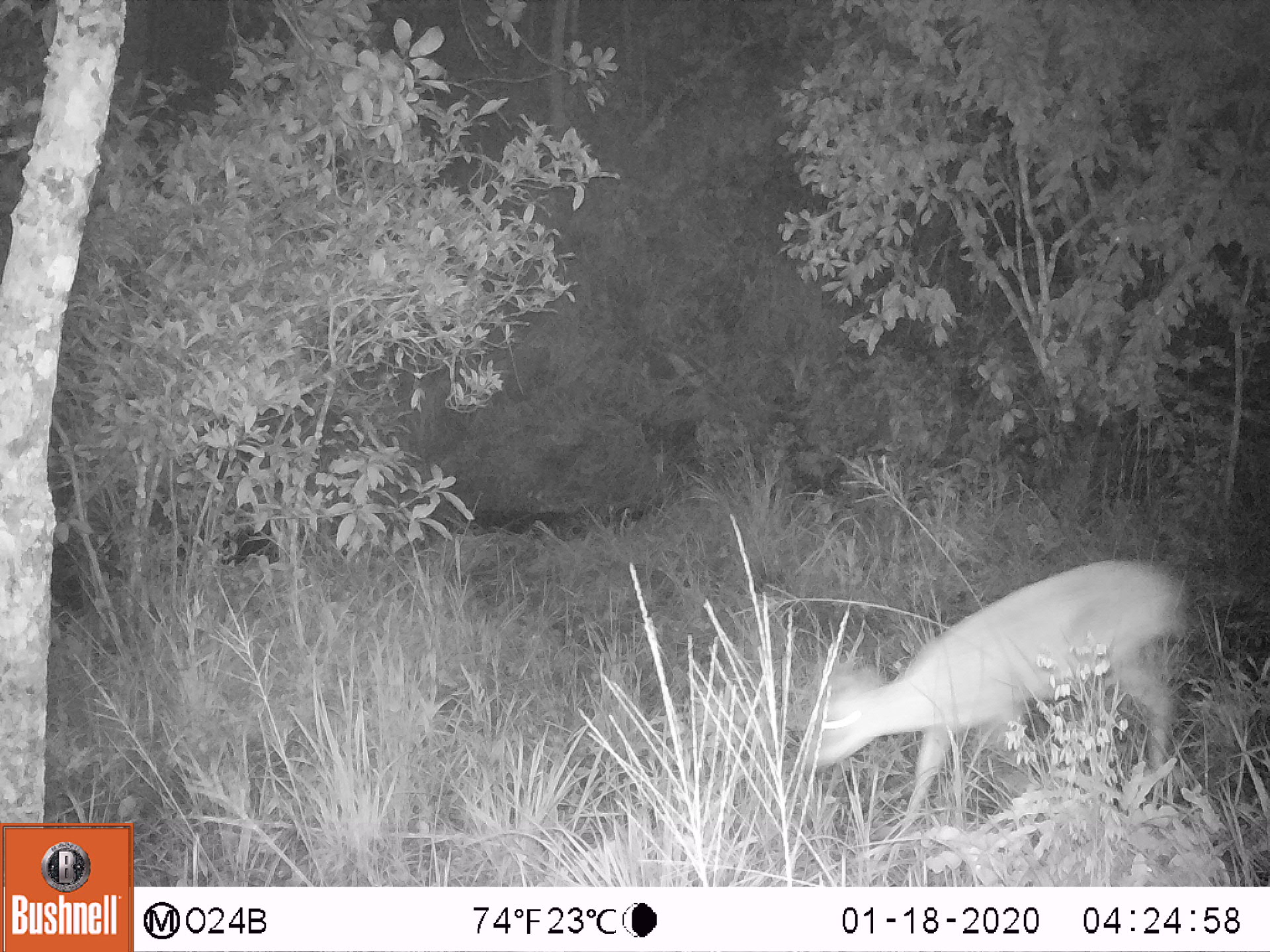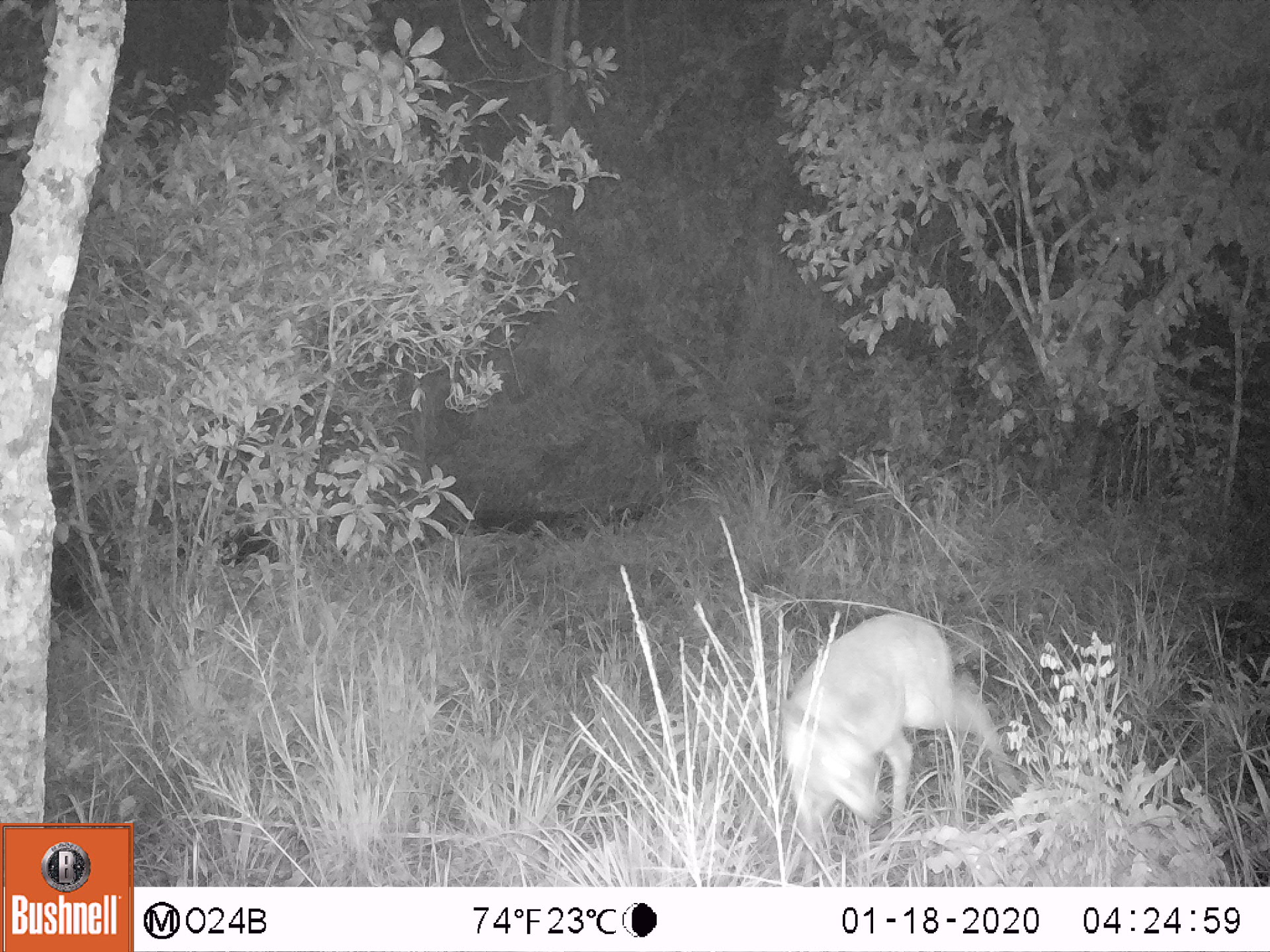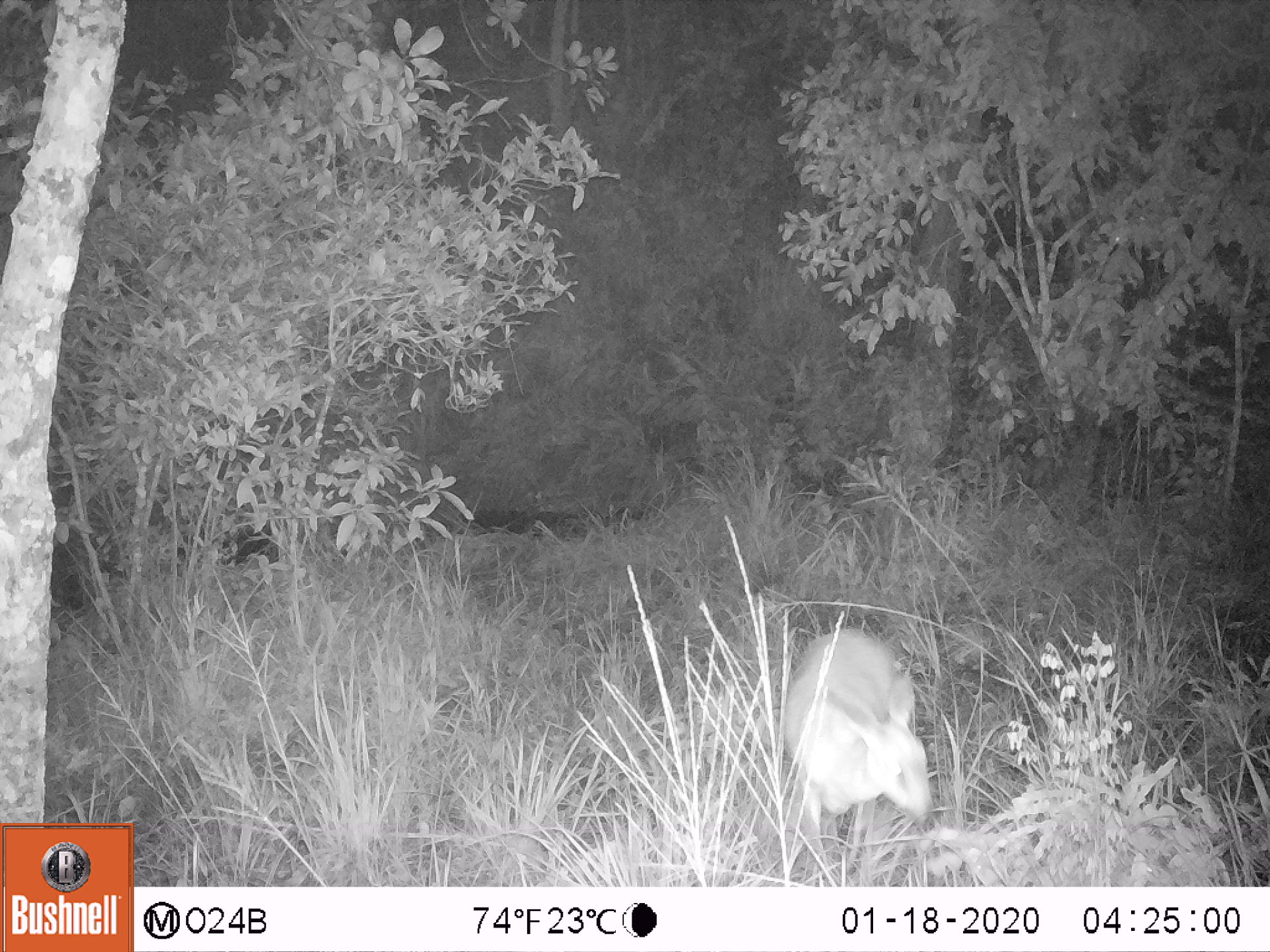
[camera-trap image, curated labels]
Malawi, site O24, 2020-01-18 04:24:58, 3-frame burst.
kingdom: Animalia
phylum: Chordata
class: Mammalia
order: Artiodactyla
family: Bovidae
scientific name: Antilopinae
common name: small antelope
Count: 1.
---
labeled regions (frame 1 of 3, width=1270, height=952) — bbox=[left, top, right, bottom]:
small antelope: bbox=[790, 554, 1192, 873]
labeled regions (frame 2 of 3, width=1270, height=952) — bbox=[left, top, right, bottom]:
small antelope: bbox=[748, 596, 1026, 882]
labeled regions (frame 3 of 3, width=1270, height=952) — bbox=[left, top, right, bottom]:
small antelope: bbox=[768, 608, 941, 880]